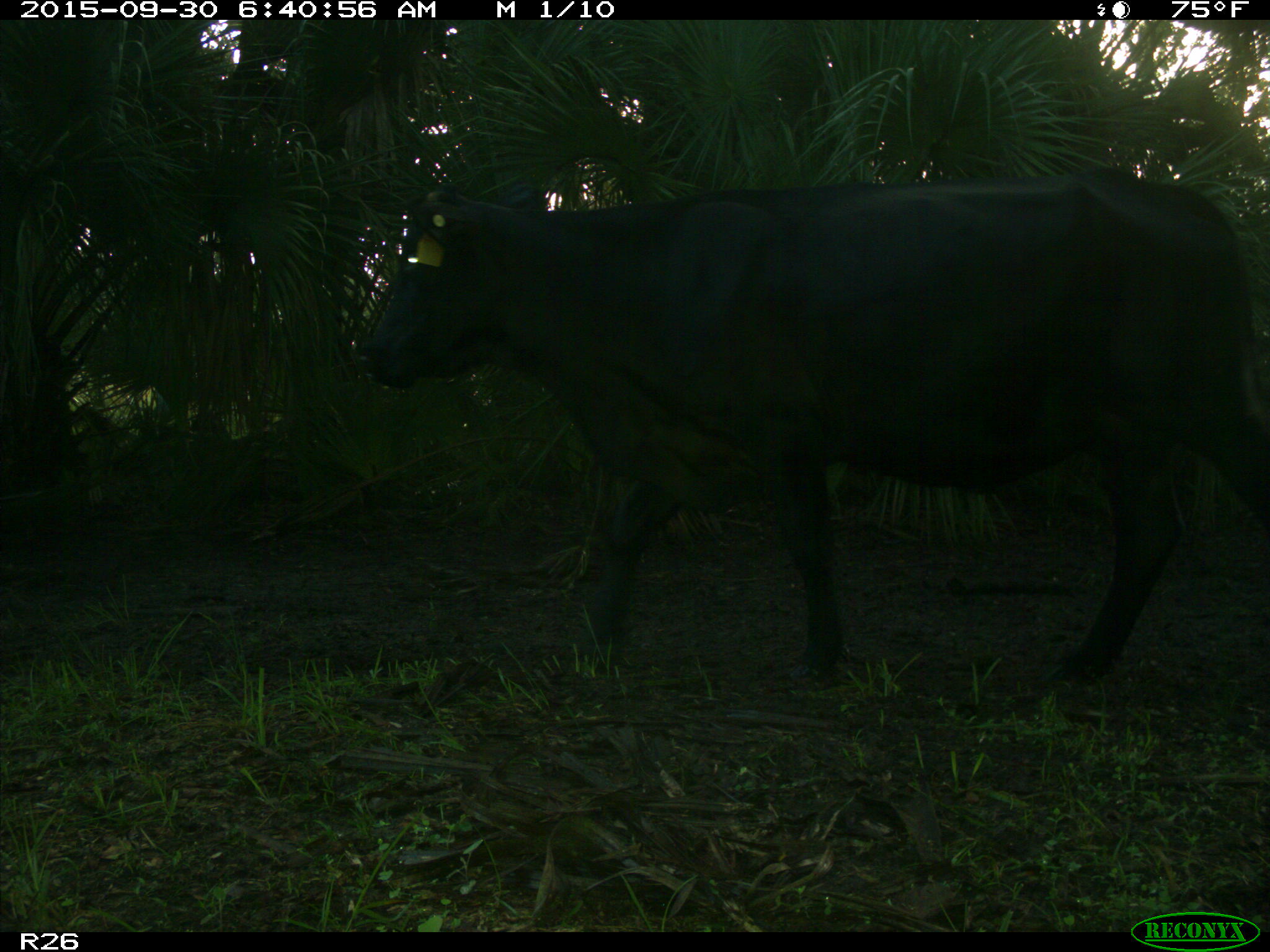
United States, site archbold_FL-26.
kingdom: Animalia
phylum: Chordata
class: Mammalia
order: Artiodactyla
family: Bovidae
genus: Bos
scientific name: Bos taurus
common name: domestic cow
Bos taurus (domestic cow).